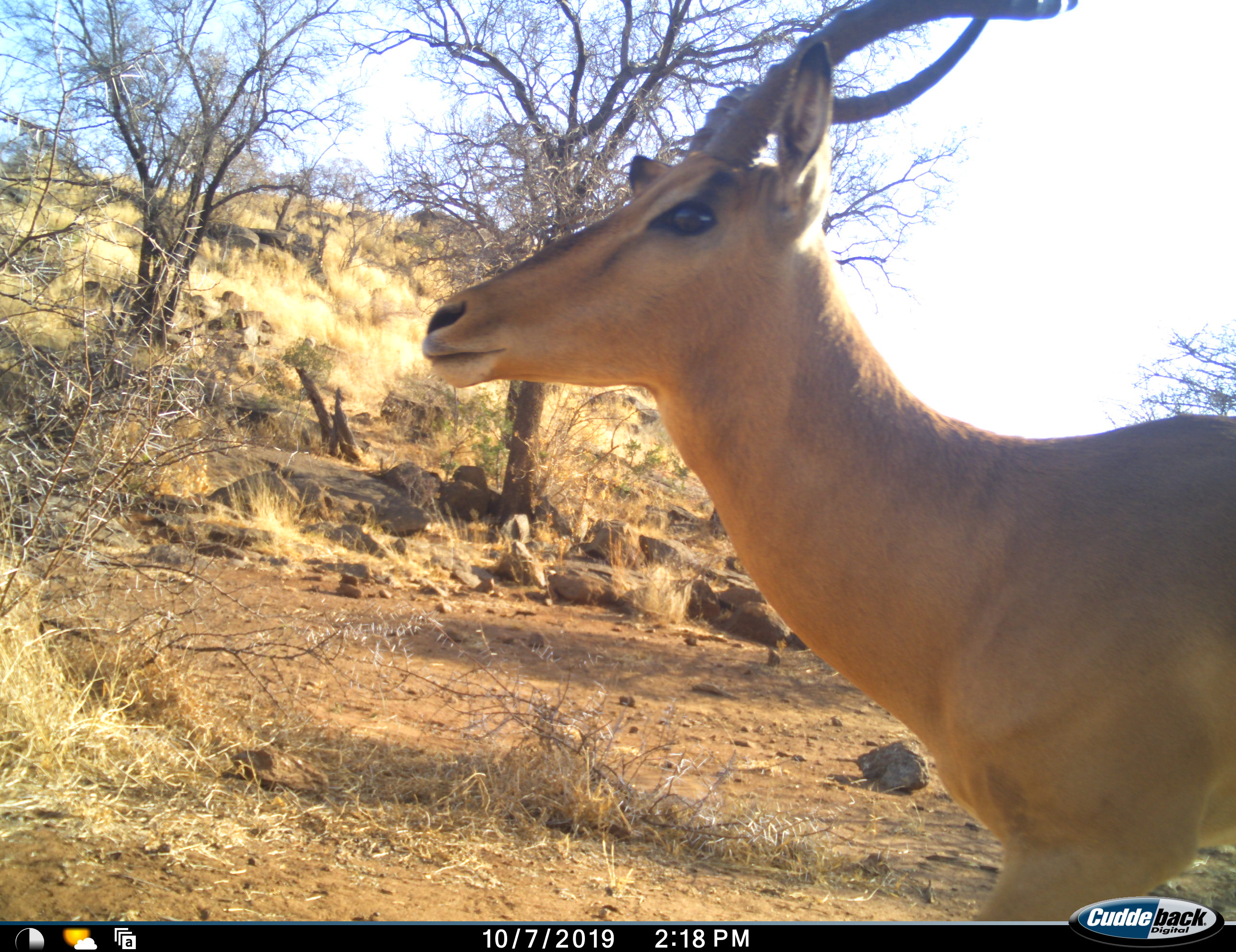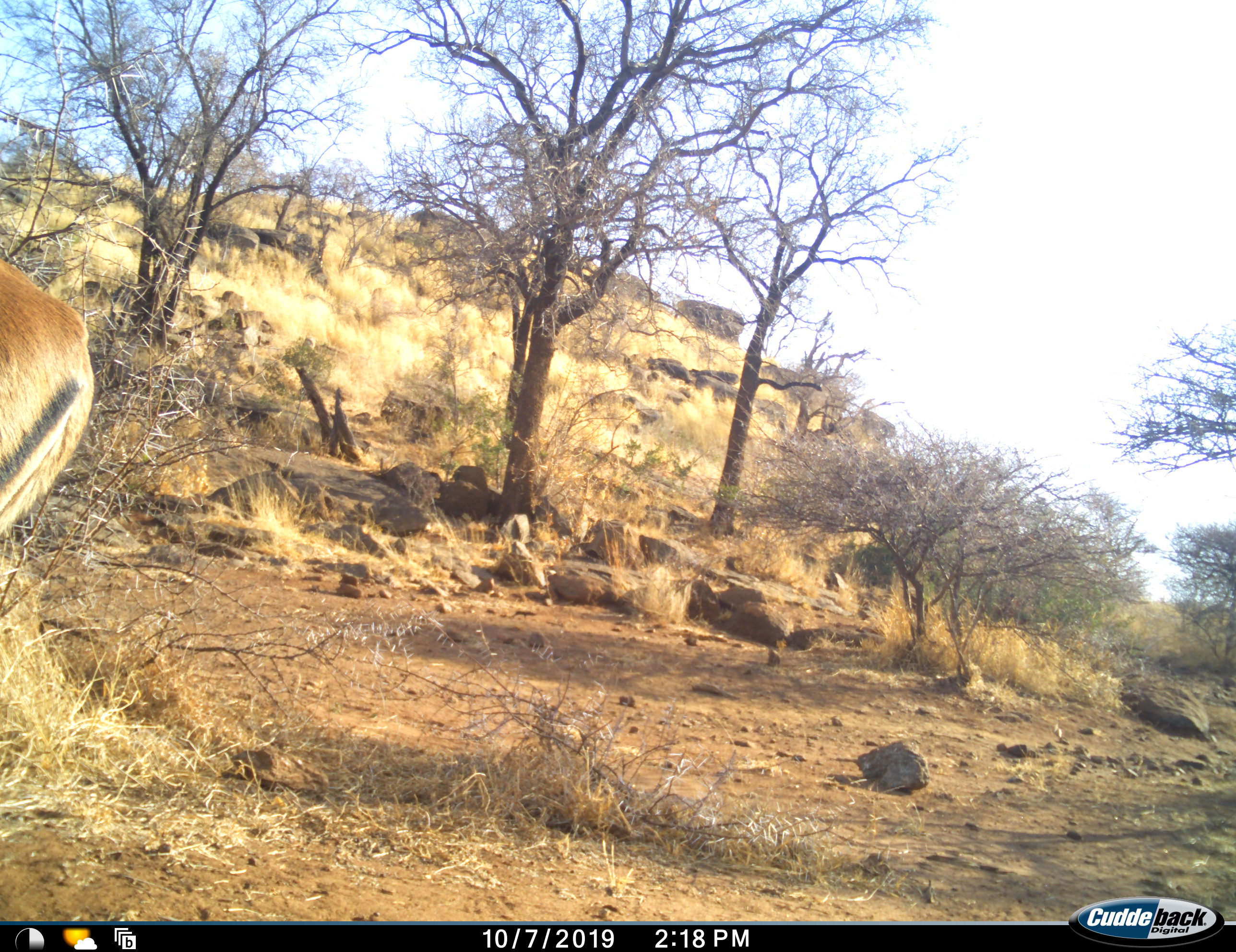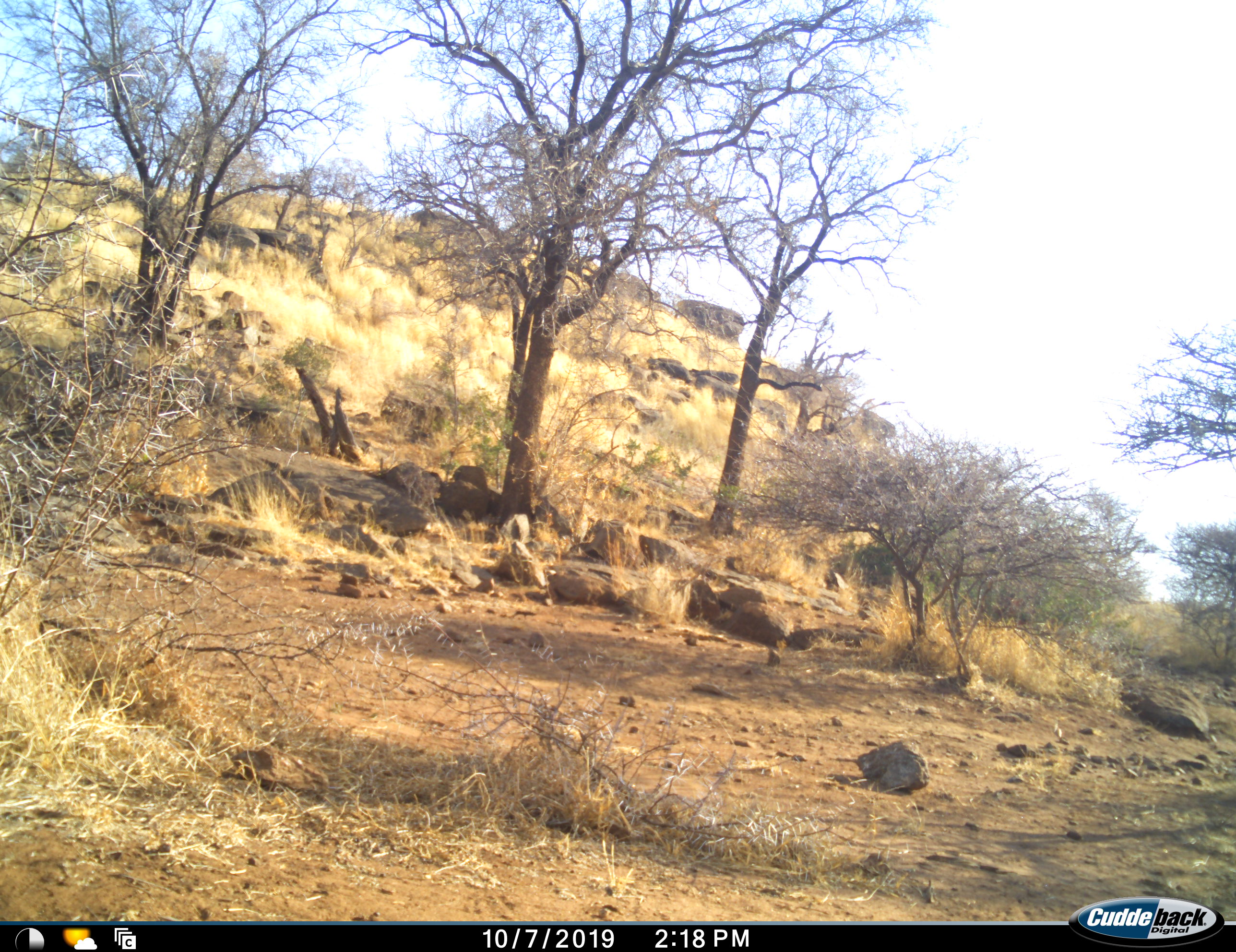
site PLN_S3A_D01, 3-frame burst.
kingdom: Animalia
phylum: Chordata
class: Mammalia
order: Artiodactyla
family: Bovidae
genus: Aepyceros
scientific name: Aepyceros melampus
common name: impala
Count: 1.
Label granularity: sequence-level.